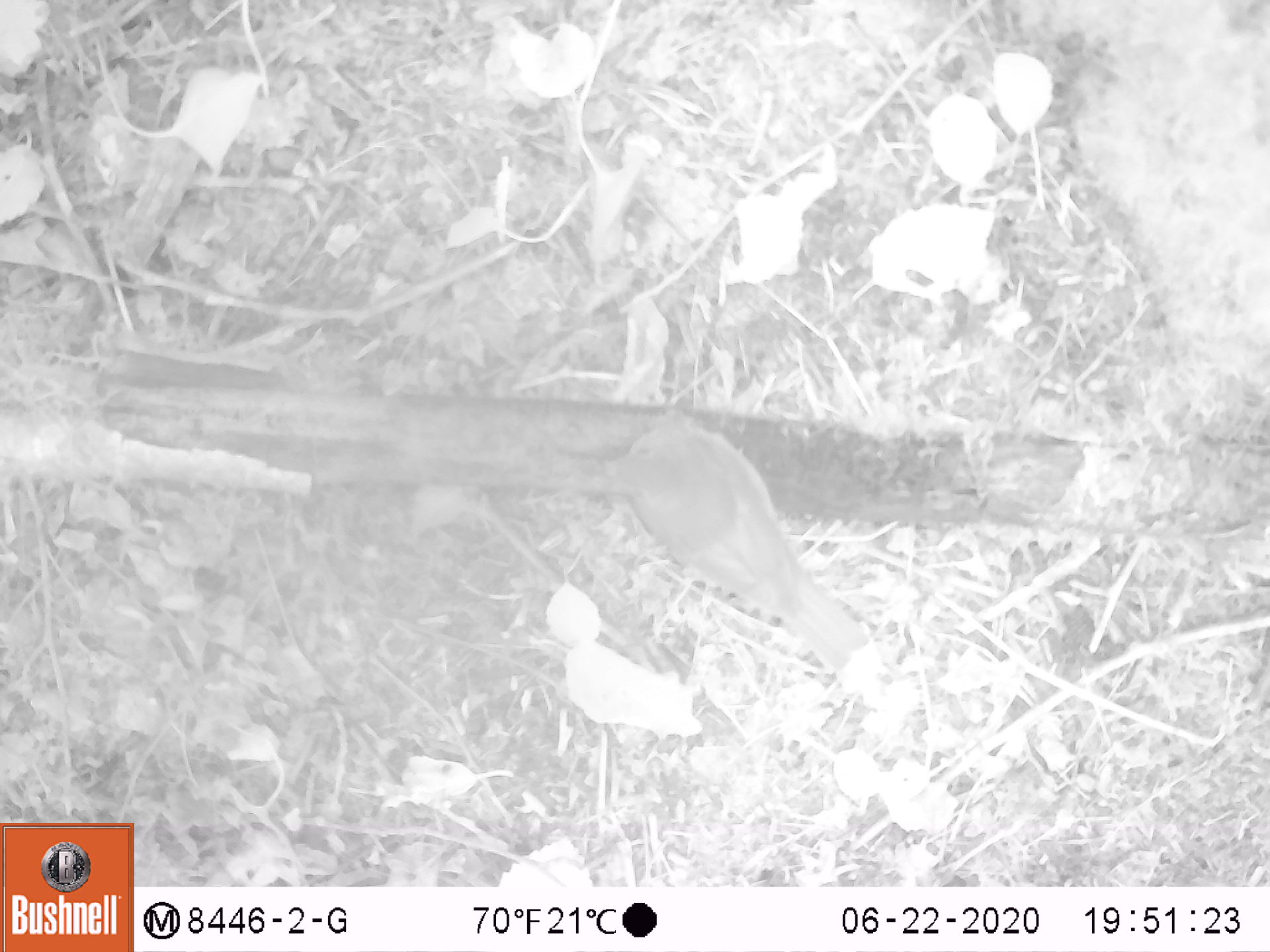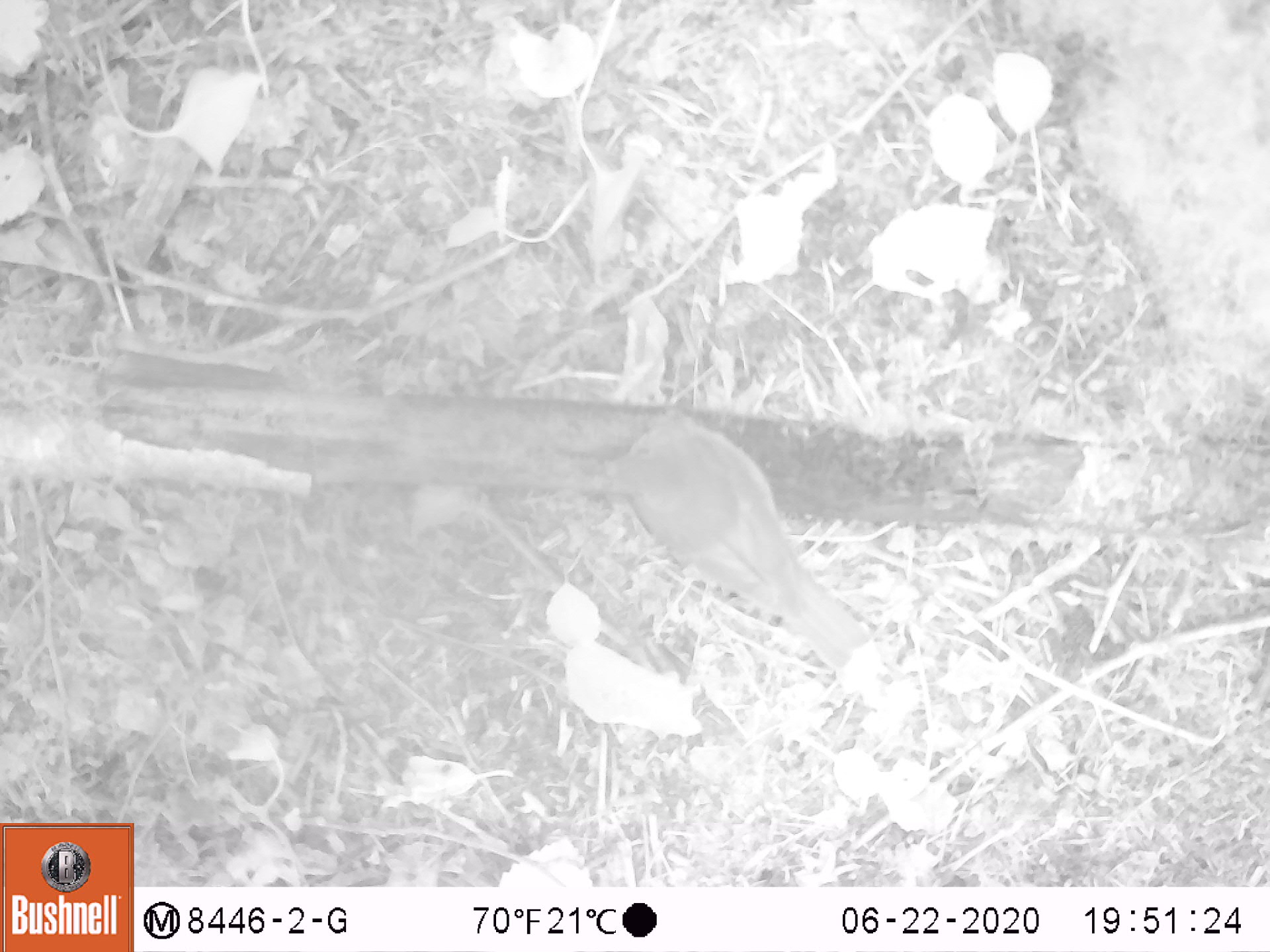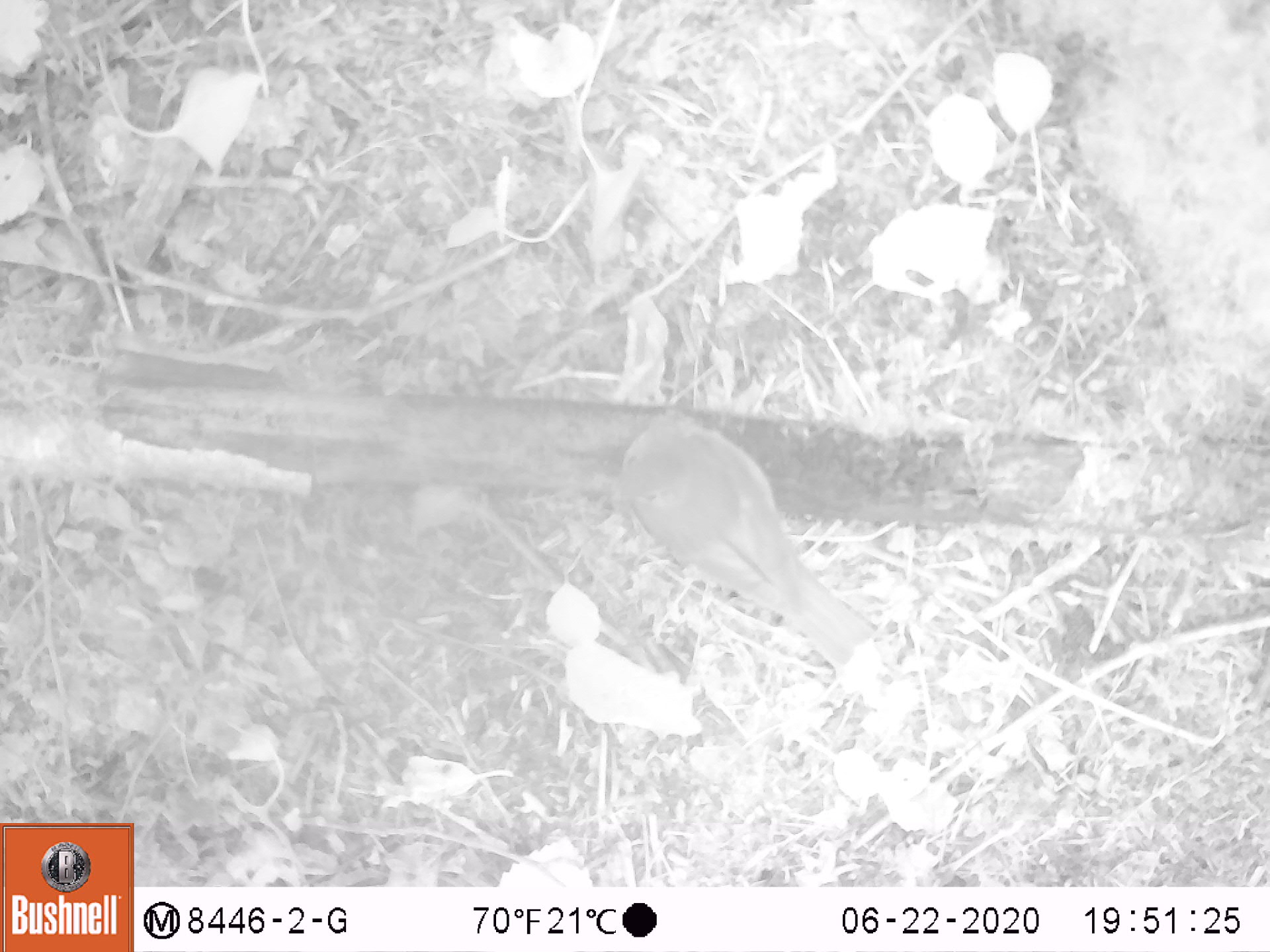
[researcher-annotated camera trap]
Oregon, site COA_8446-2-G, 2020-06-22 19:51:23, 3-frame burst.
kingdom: Animalia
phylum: Chordata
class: Aves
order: Passeriformes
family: Turdidae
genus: Catharus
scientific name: Catharus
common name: brown thrushes and nightingale-thrushes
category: catharus species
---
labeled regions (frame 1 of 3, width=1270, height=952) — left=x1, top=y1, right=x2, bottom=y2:
catharus species: left=585, top=397, right=883, bottom=682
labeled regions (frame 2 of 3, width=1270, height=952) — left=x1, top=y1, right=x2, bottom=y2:
catharus species: left=592, top=399, right=890, bottom=683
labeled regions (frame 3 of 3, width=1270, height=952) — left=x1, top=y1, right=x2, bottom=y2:
catharus species: left=596, top=400, right=891, bottom=678